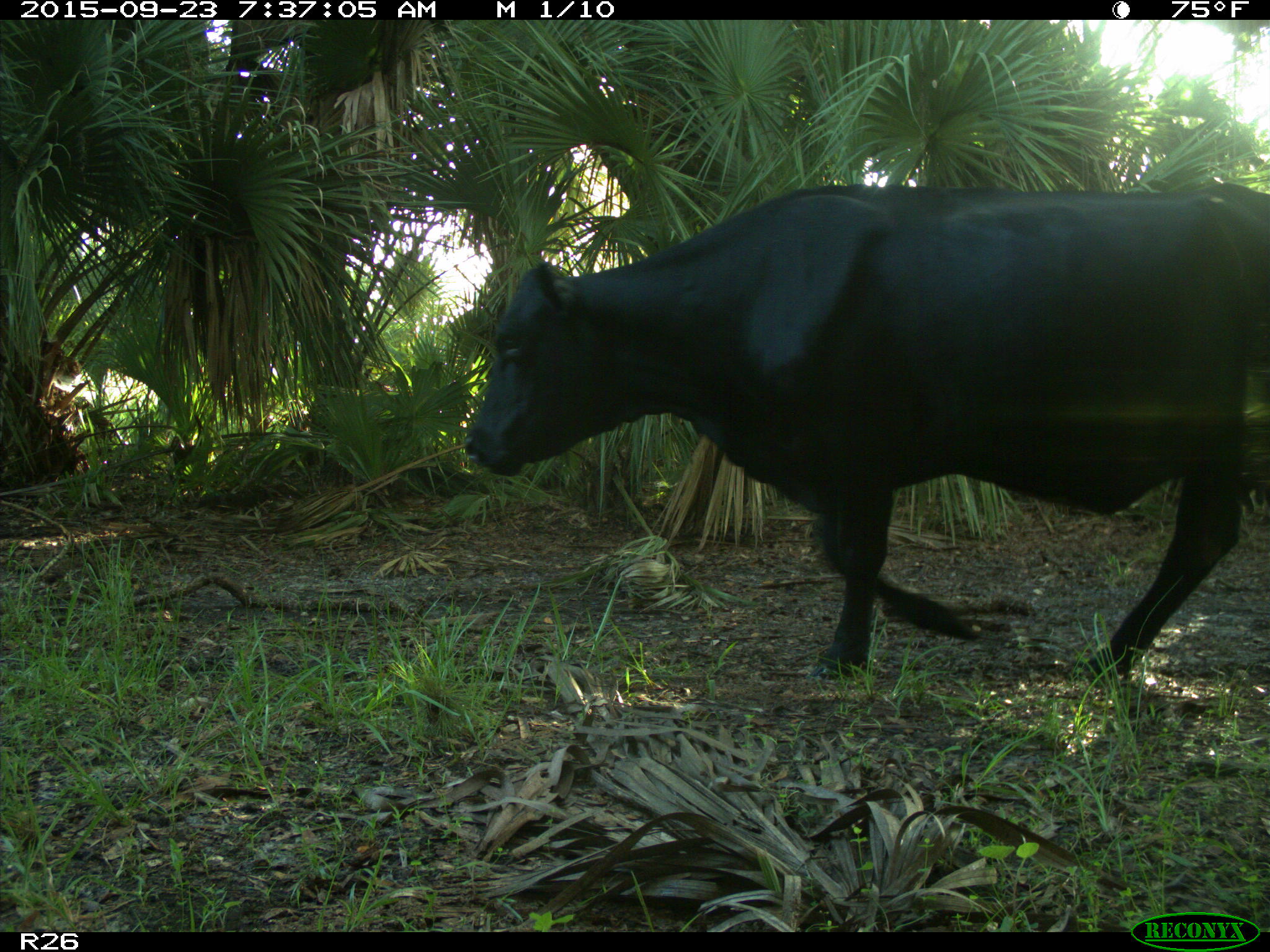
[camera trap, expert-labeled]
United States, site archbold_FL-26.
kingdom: Animalia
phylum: Chordata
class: Mammalia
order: Artiodactyla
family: Bovidae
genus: Bos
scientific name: Bos taurus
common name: domestic cow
Bos taurus (domestic cow).